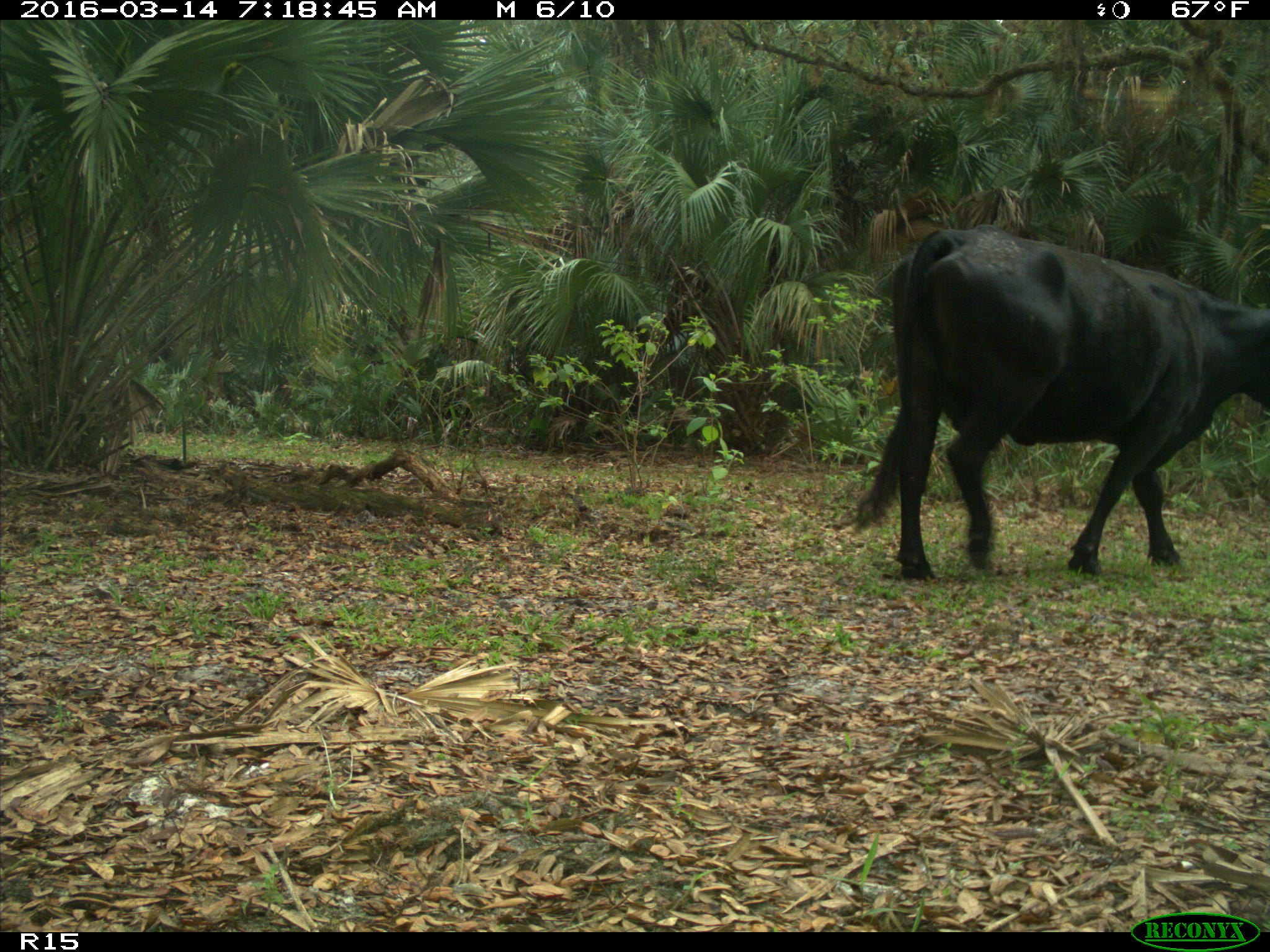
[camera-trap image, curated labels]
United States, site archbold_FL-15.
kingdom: Animalia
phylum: Chordata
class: Mammalia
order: Artiodactyla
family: Bovidae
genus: Bos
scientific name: Bos taurus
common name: domestic cow